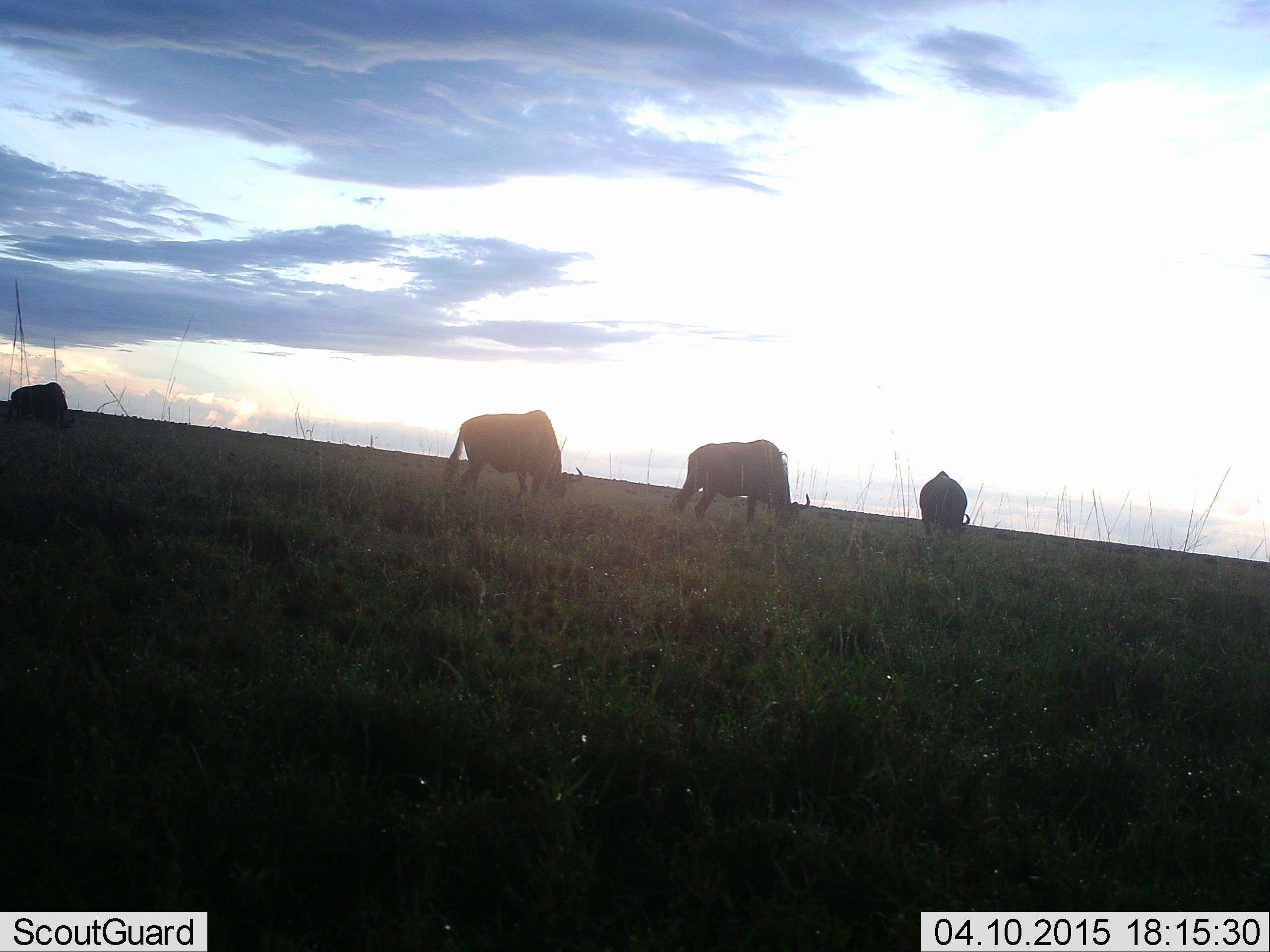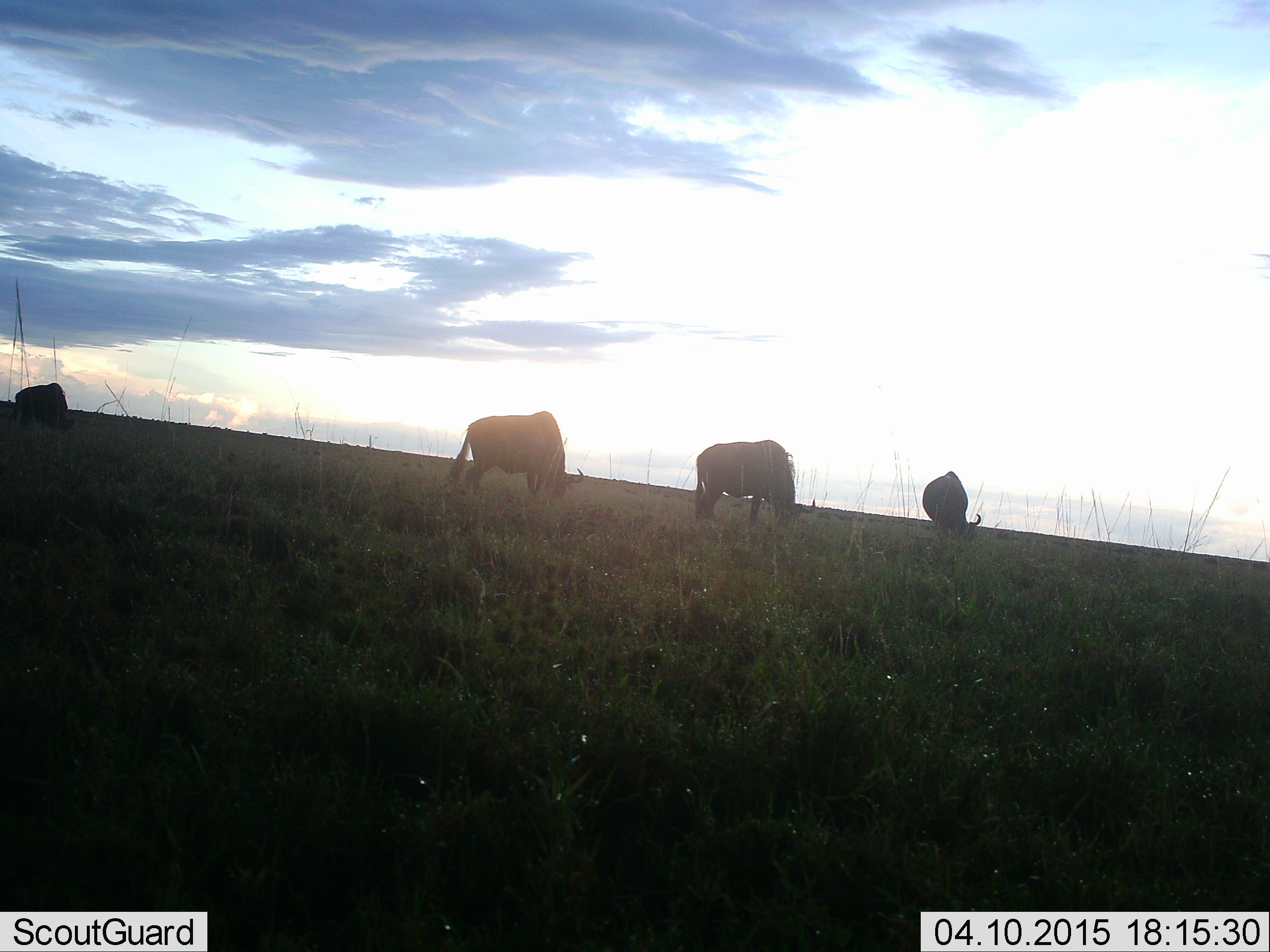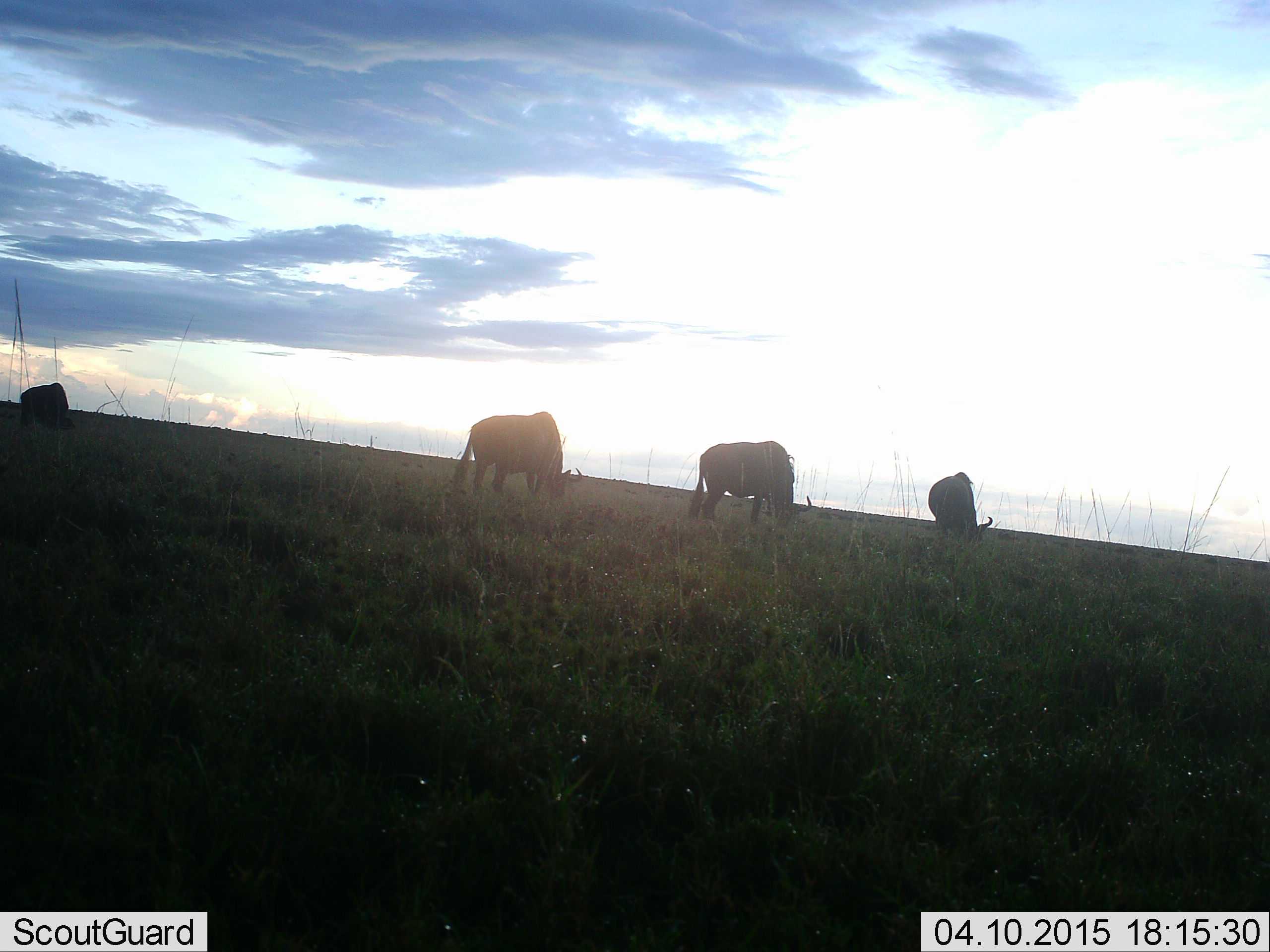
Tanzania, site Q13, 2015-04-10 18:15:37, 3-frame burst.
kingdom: Animalia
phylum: Chordata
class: Mammalia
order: Artiodactyla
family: Bovidae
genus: Connochaetes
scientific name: Connochaetes taurinus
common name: blue wildebeest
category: wildebeest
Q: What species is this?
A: Wildebeest (blue wildebeest) (Connochaetes taurinus).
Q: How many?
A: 4.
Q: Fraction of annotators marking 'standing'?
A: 30%.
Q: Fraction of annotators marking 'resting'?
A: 0%.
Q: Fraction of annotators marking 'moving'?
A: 0%.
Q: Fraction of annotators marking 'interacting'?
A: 0%.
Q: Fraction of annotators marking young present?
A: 0%.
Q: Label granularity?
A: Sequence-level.